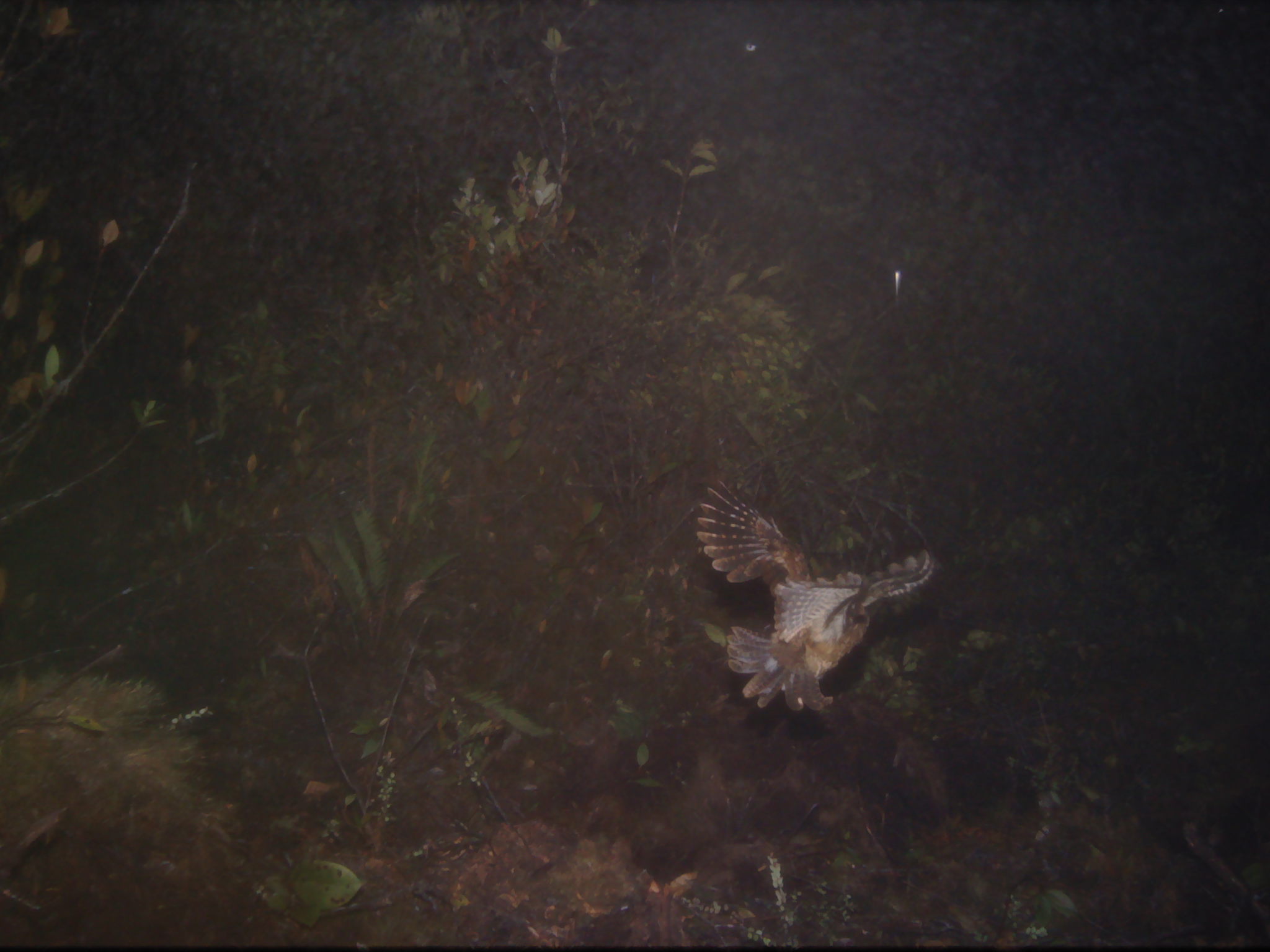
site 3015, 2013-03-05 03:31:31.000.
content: unidentified animal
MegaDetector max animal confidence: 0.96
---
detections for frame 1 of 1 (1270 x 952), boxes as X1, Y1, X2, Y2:
unknown: 696, 477, 935, 710